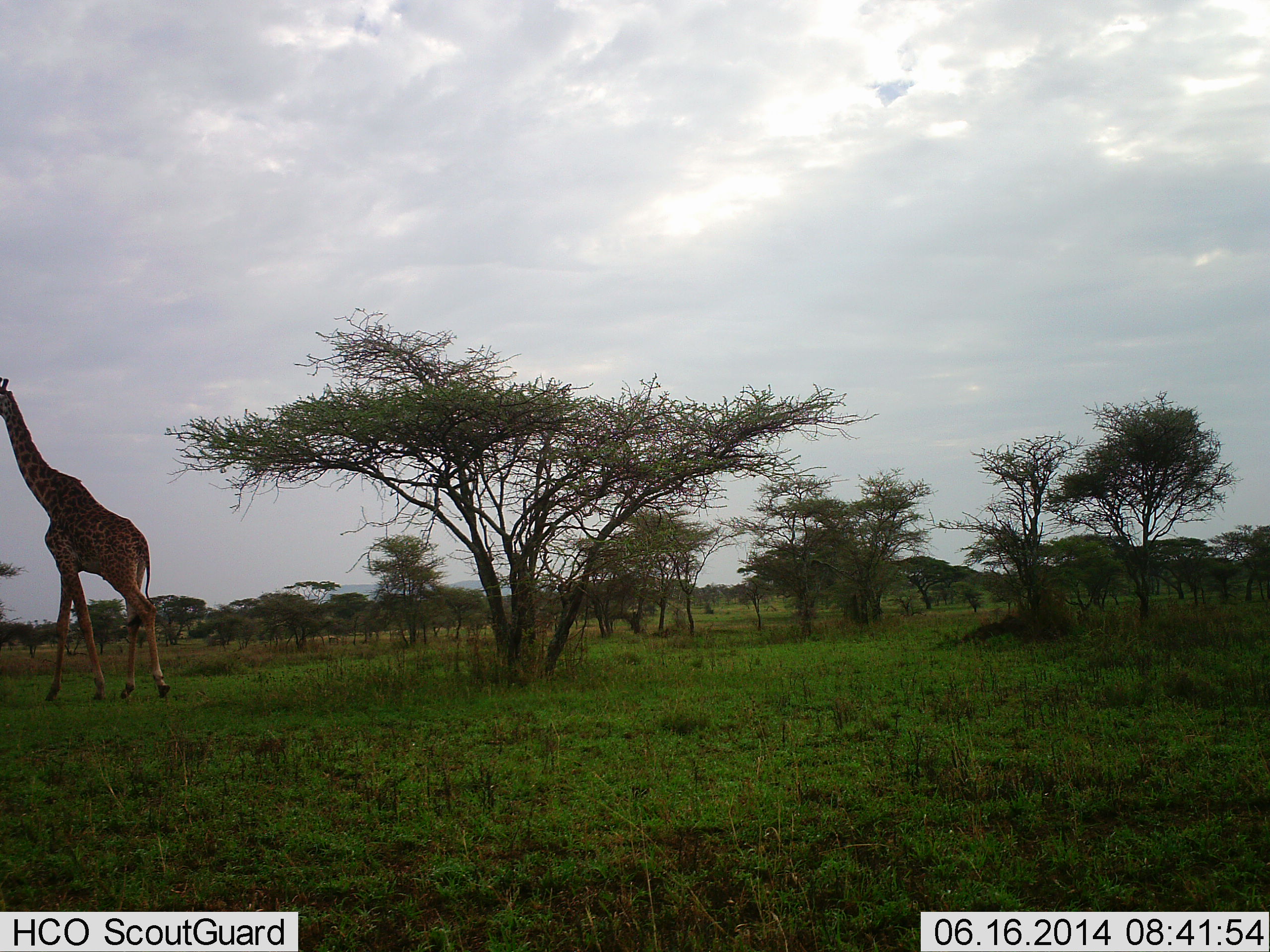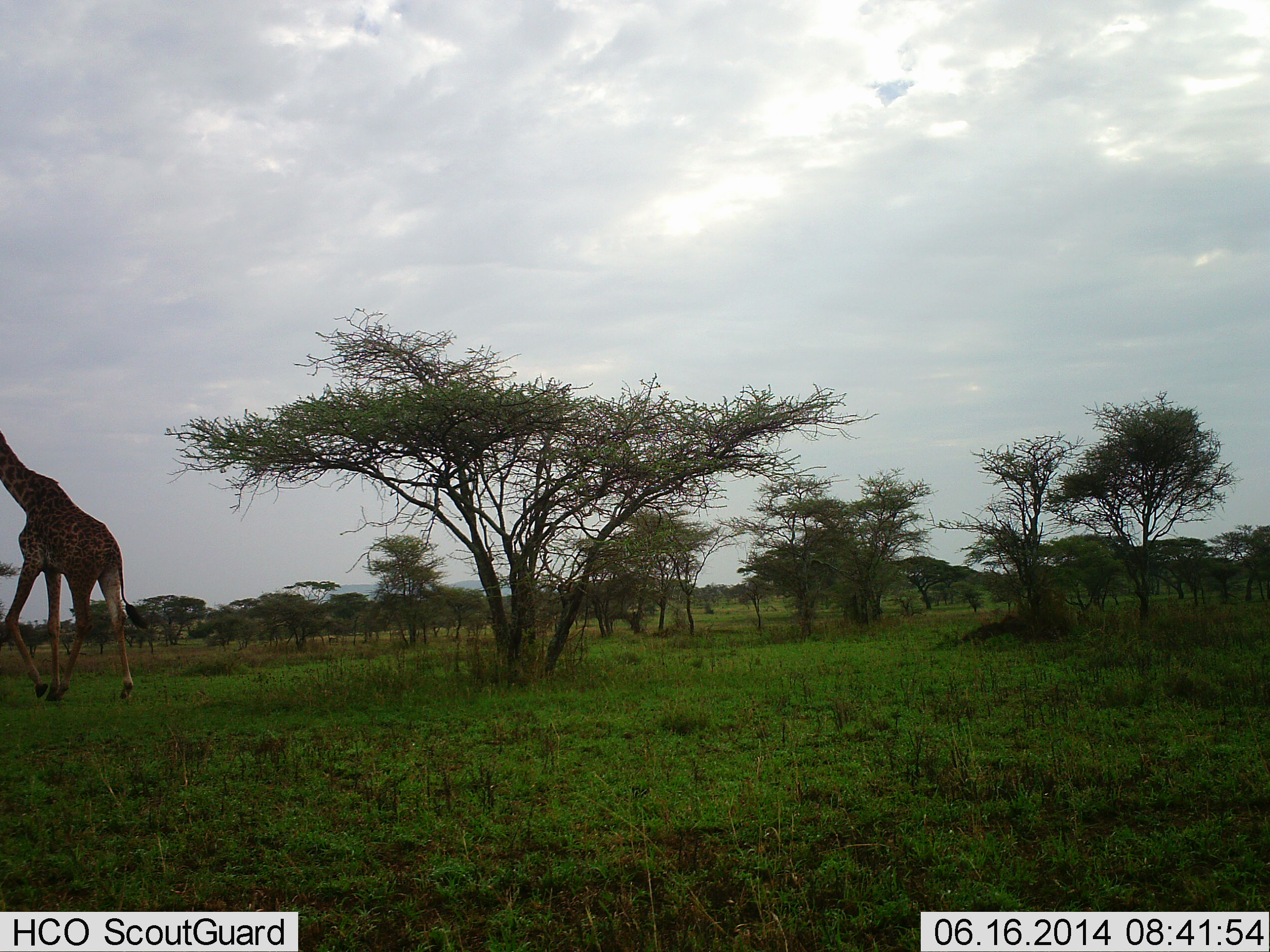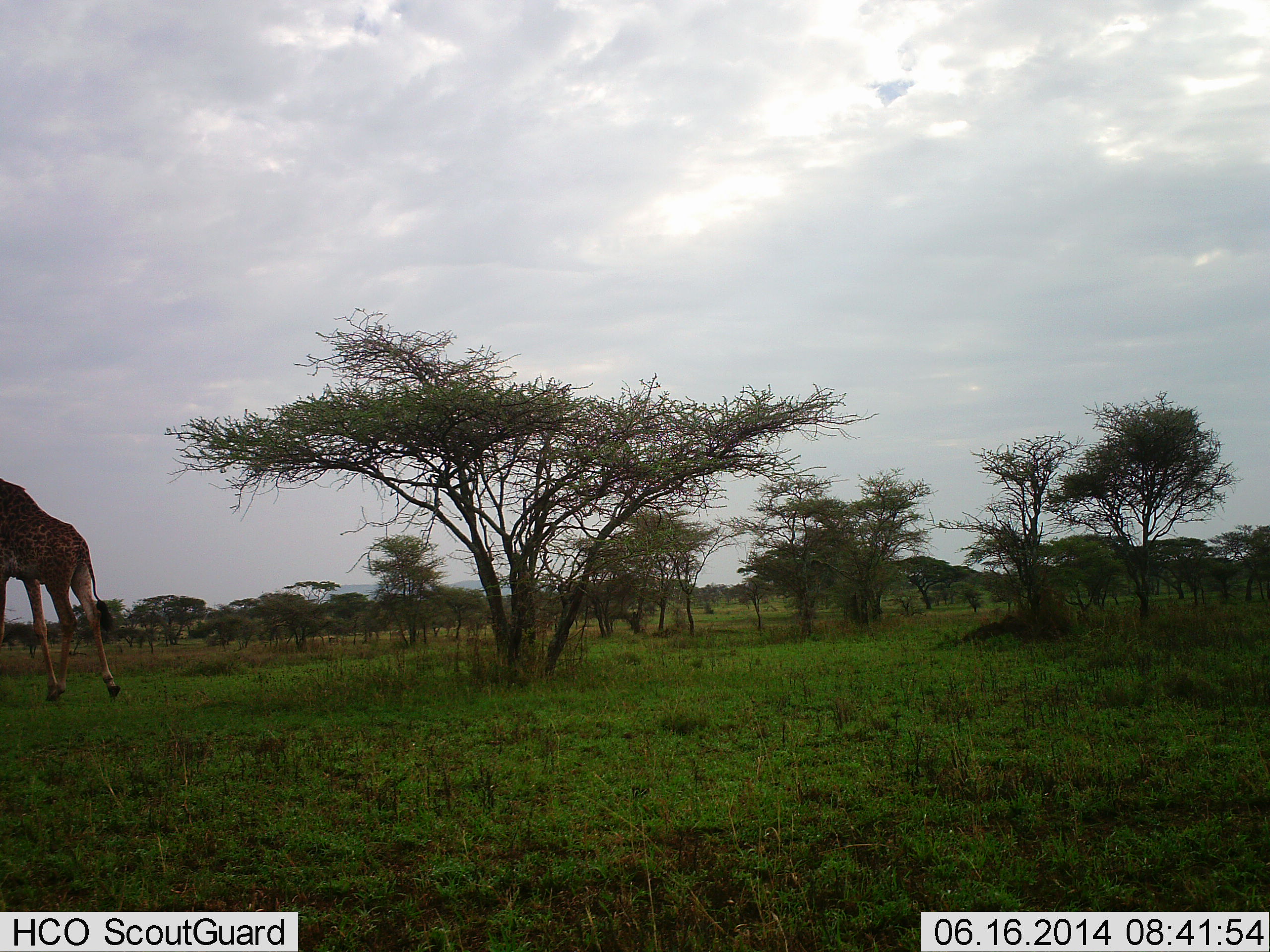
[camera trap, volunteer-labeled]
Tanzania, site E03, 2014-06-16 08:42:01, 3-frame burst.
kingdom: Animalia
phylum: Chordata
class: Mammalia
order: Artiodactyla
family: Giraffidae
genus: Giraffa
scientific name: Giraffa camelopardalis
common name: giraffe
Giraffe (Giraffa camelopardalis), count 1. Behavior (volunteer vote fractions): standing 0%, resting 0%, moving 100%, interacting 0%. Young present (vote fraction): 0%. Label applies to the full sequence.